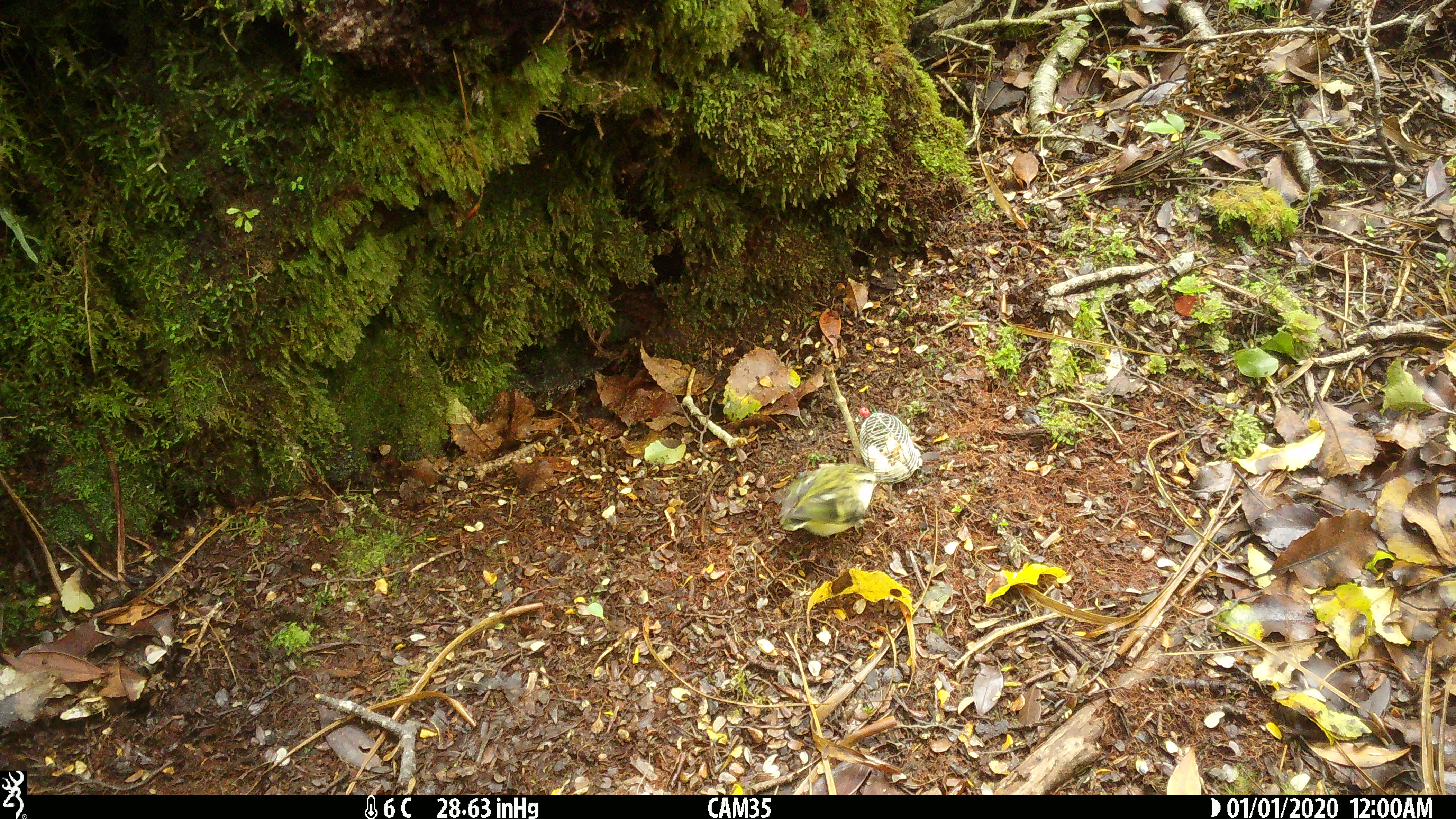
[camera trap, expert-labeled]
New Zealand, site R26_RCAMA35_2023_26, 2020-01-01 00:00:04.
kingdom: Animalia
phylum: Chordata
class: Aves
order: Passeriformes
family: Acanthisittidae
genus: Acanthisitta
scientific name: Acanthisitta chloris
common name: rifleman